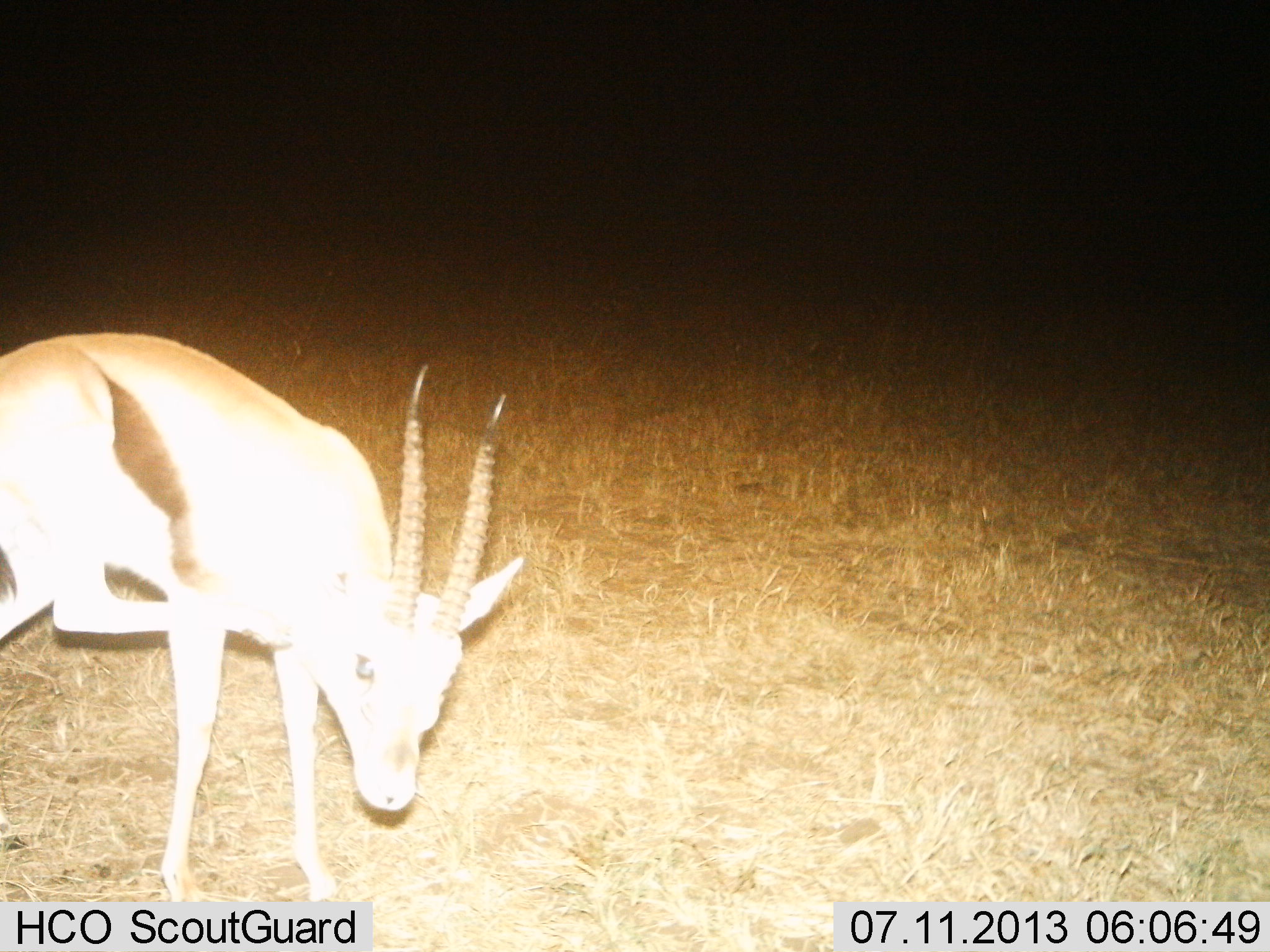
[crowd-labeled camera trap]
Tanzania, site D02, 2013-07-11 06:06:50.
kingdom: Animalia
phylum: Chordata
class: Mammalia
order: Artiodactyla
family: Bovidae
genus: Eudorcas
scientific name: Eudorcas thomsonii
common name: thomson's gazelle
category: gazellethomsons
Gazellethomsons (thomson's gazelle) (Eudorcas thomsonii), count 1. Behavior (volunteer vote fractions): standing 80%, resting 0%, moving 30%, interacting 0%. Young present (vote fraction): 0%. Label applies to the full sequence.